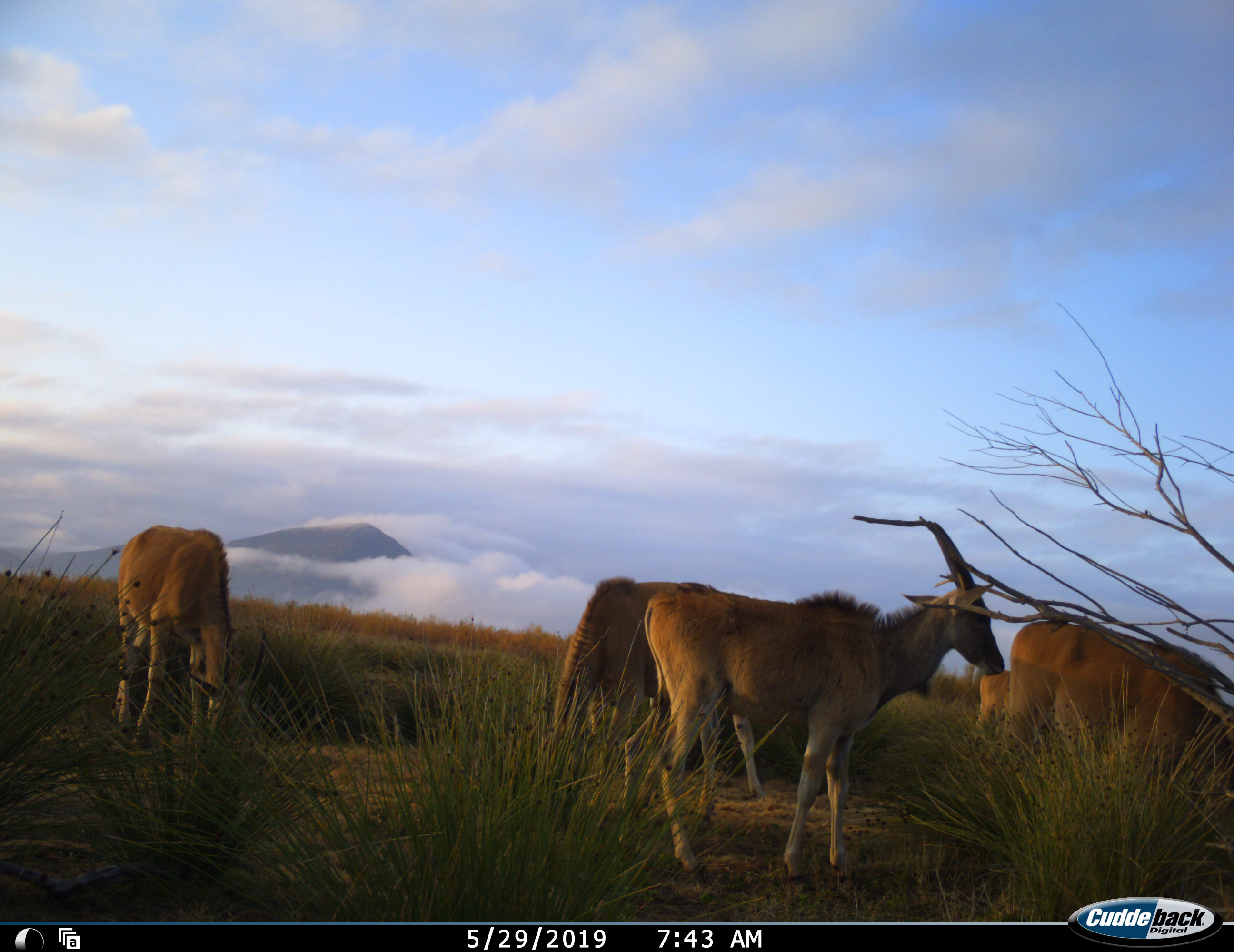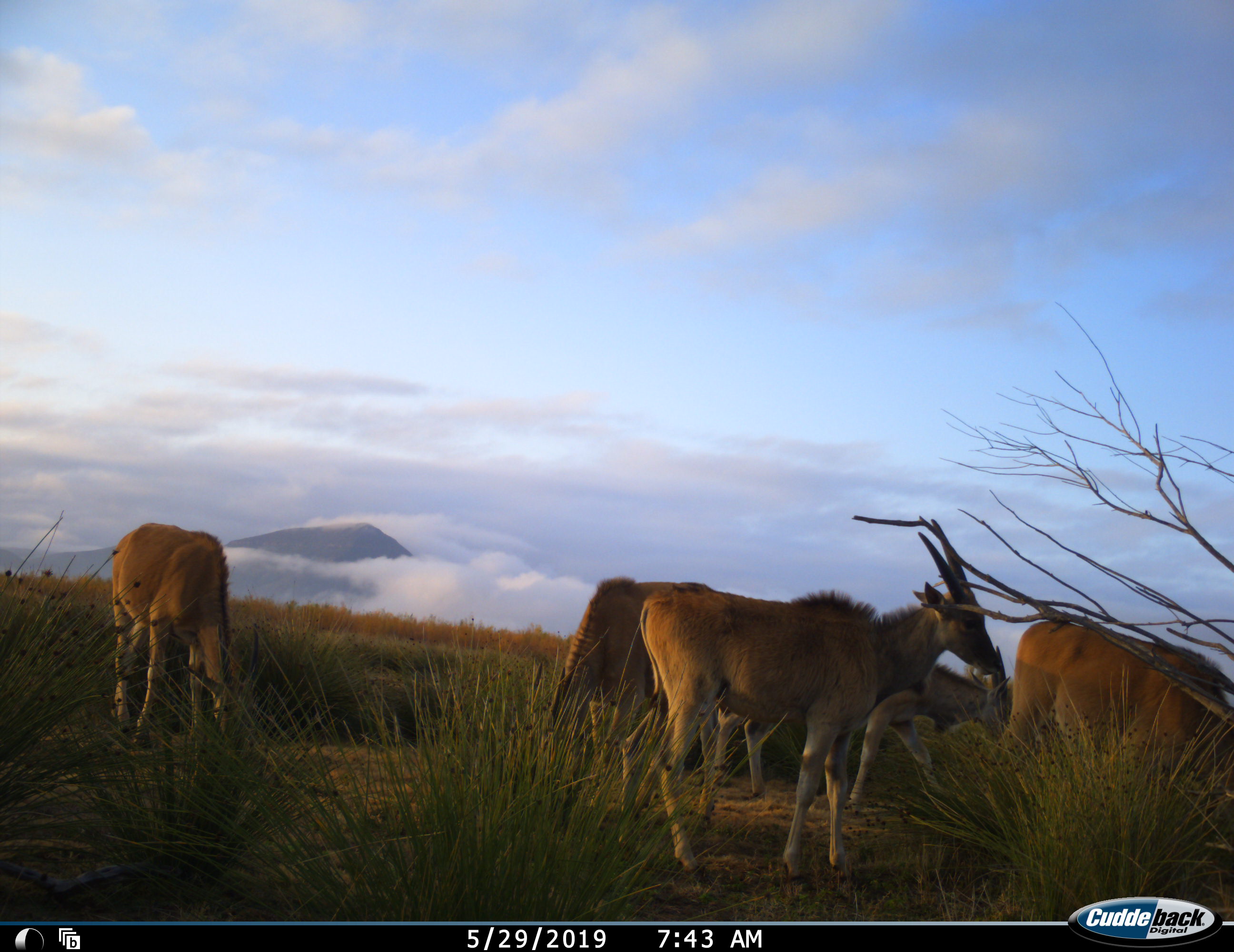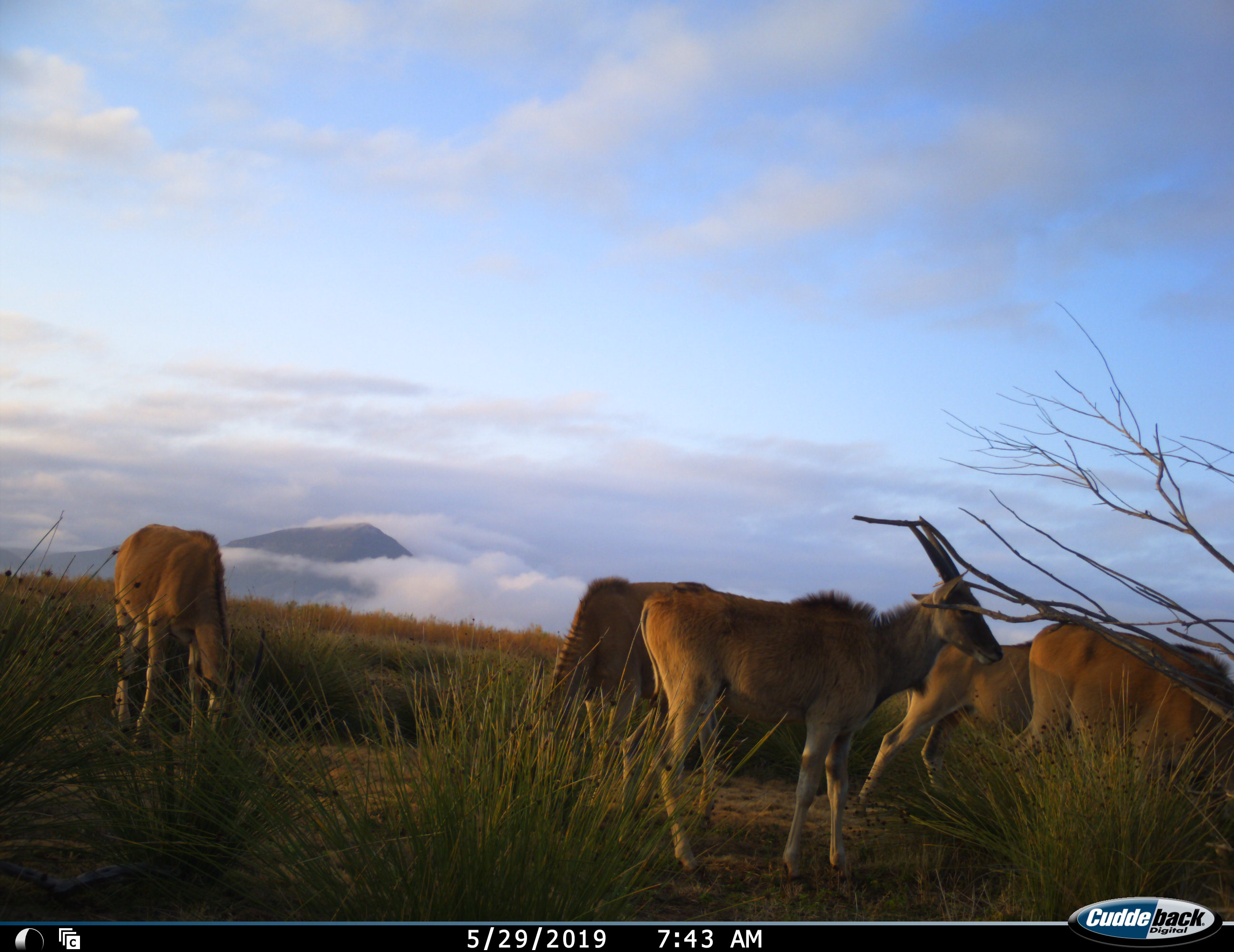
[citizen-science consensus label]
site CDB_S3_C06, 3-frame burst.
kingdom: Animalia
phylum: Chordata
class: Mammalia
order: Artiodactyla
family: Bovidae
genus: Tragelaphus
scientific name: Tragelaphus oryx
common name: eland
Eland (Tragelaphus oryx), count 5. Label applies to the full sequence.